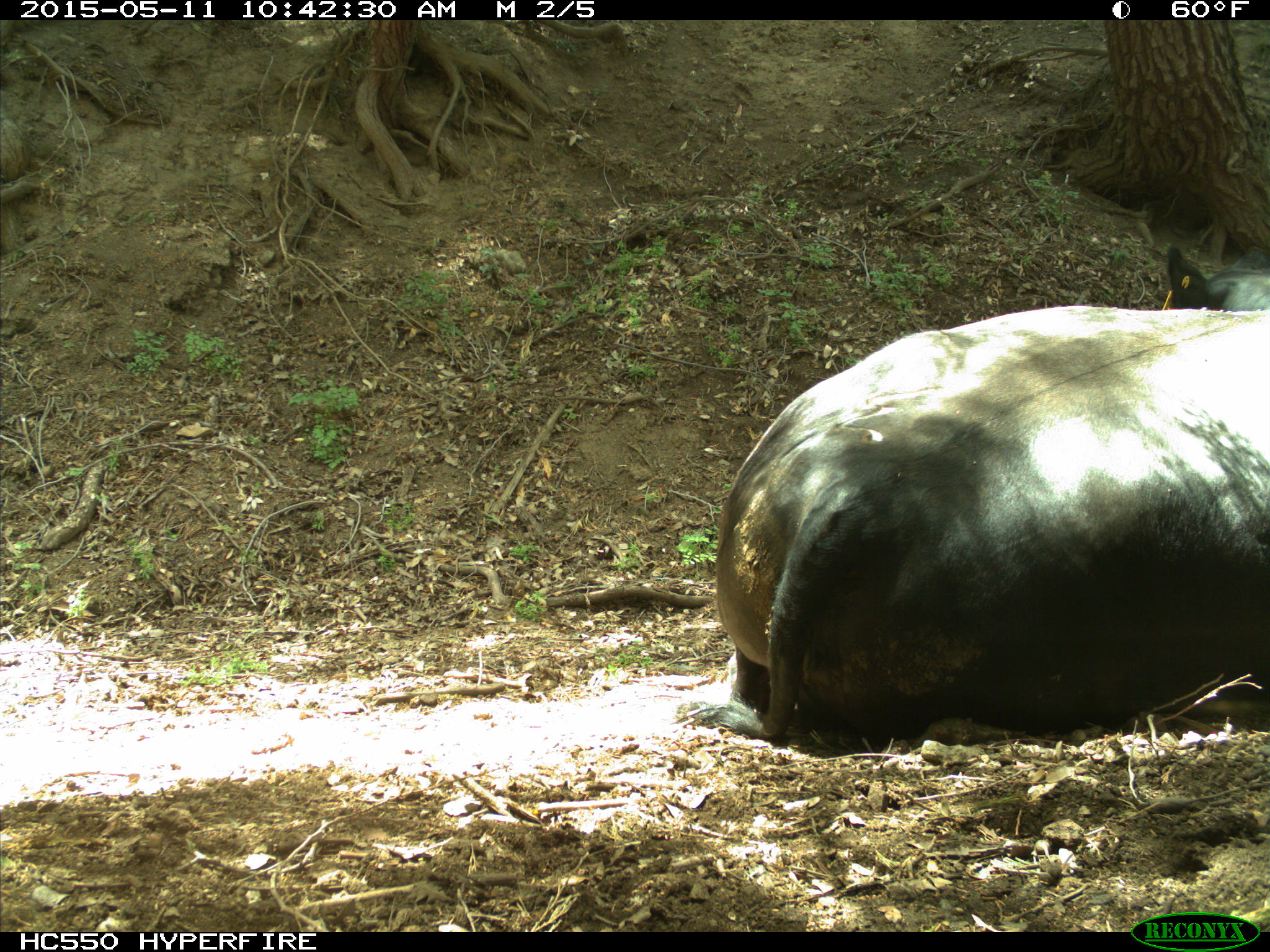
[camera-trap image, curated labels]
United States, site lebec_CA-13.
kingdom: Animalia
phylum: Chordata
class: Mammalia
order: Artiodactyla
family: Bovidae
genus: Bos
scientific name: Bos taurus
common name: domestic cow